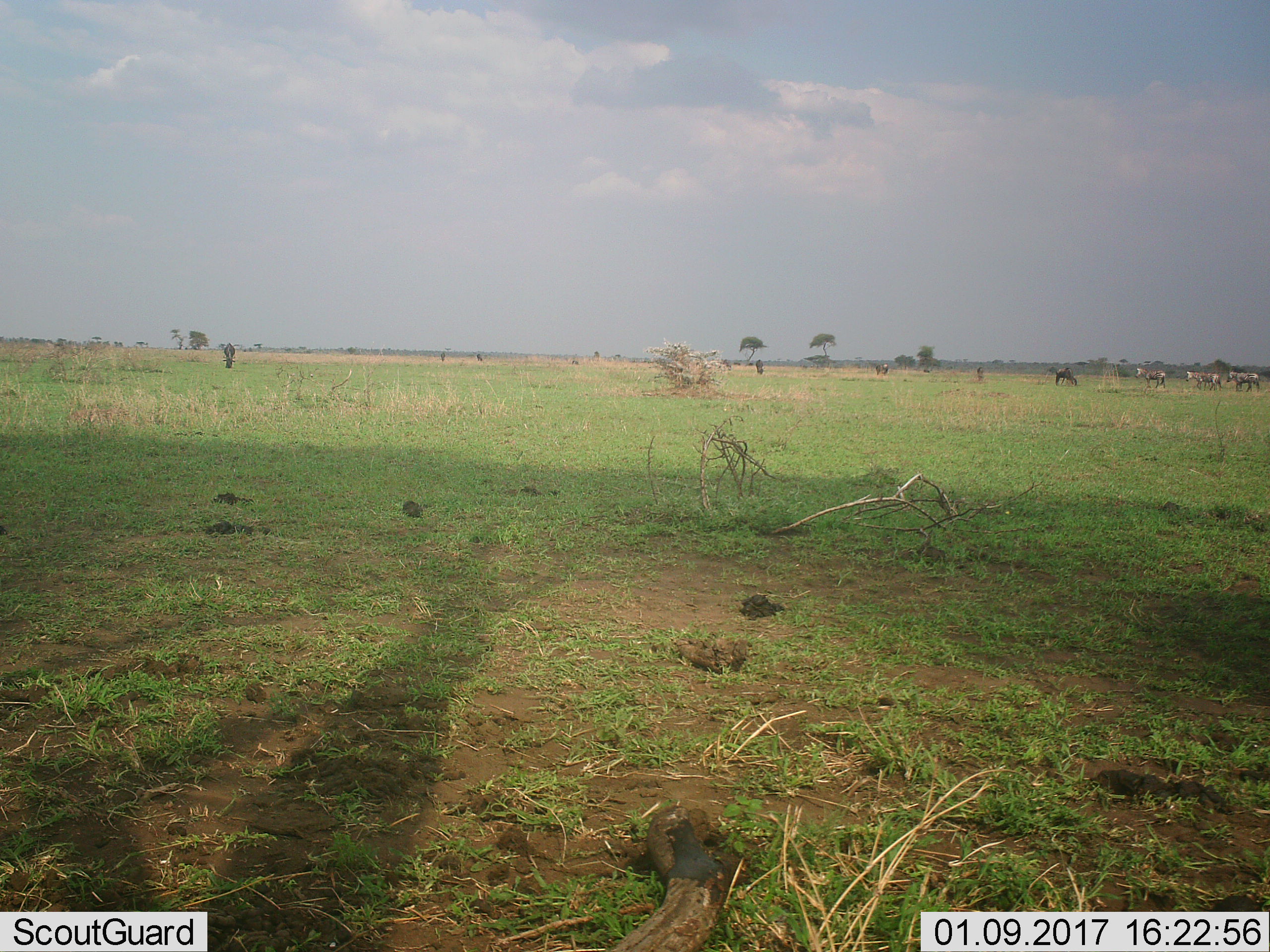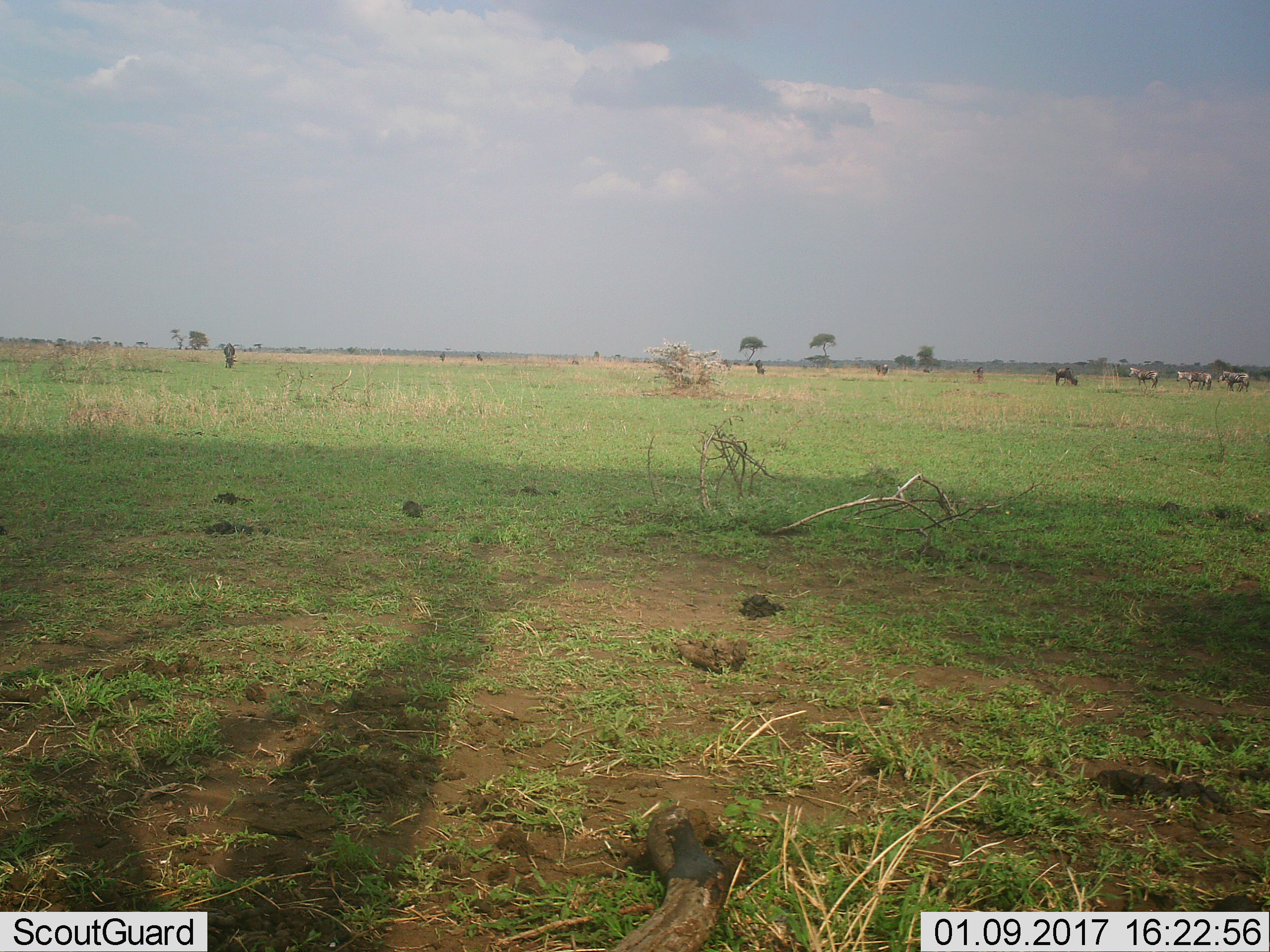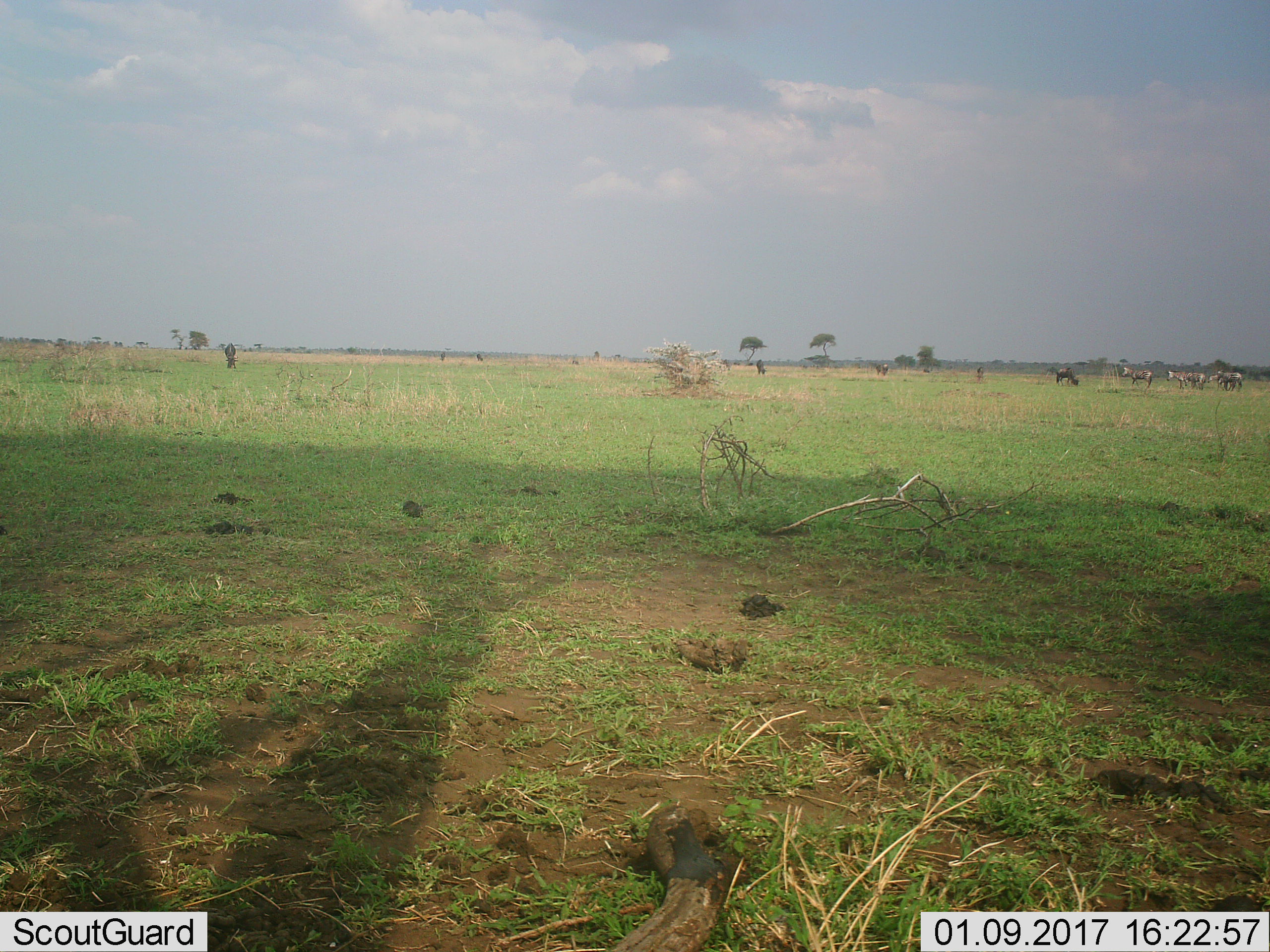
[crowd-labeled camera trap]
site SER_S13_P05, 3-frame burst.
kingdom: Animalia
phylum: Chordata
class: Mammalia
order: Artiodactyla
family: Bovidae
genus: Connochaetes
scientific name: Connochaetes taurinus taurinus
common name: blue wildebeest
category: wildebeestblue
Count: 7.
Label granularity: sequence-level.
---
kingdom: Animalia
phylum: Chordata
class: Mammalia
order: Perissodactyla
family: Equidae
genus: Equus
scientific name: Equus quagga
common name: plains zebra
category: zebraplains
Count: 3.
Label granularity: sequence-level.